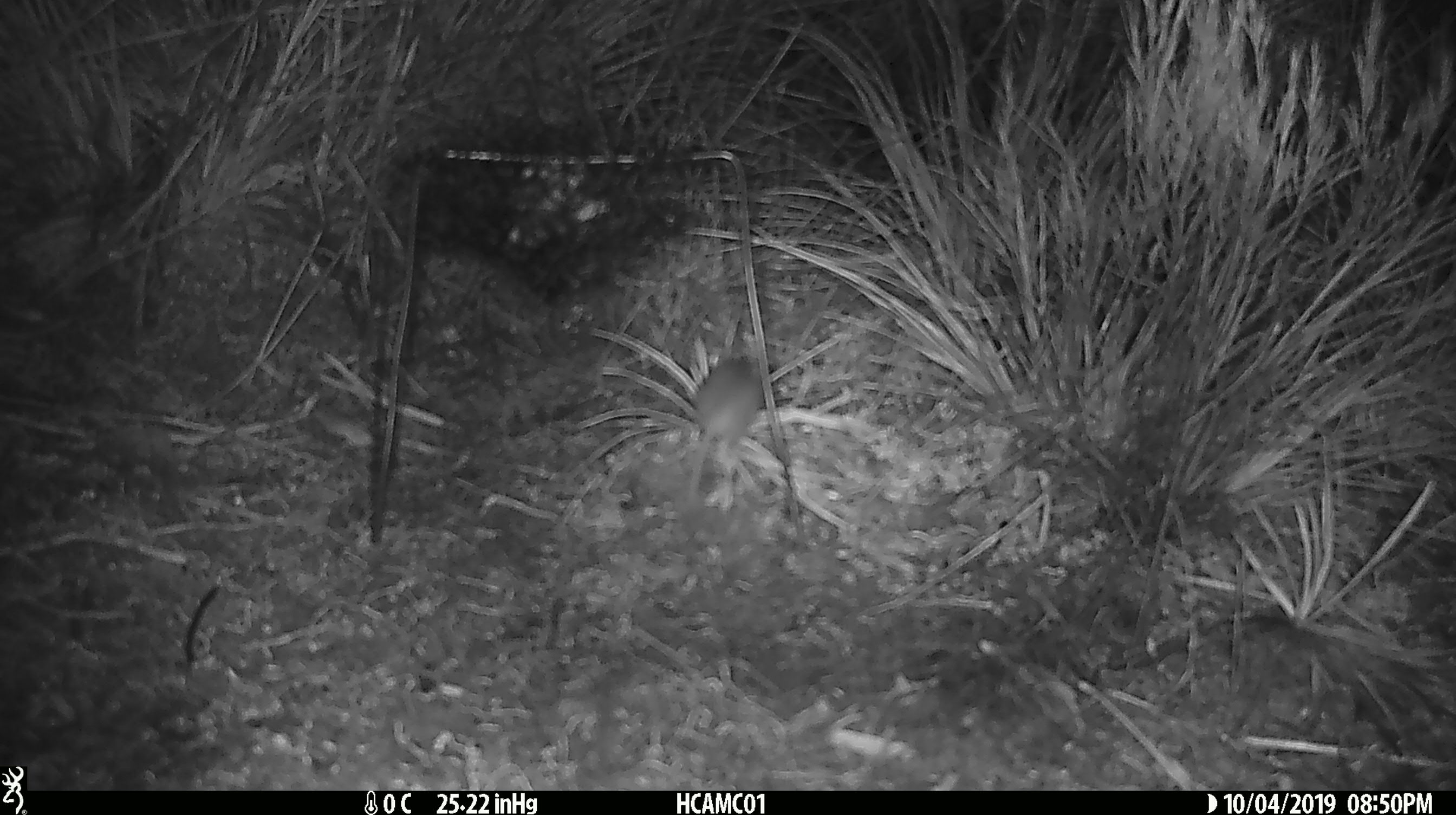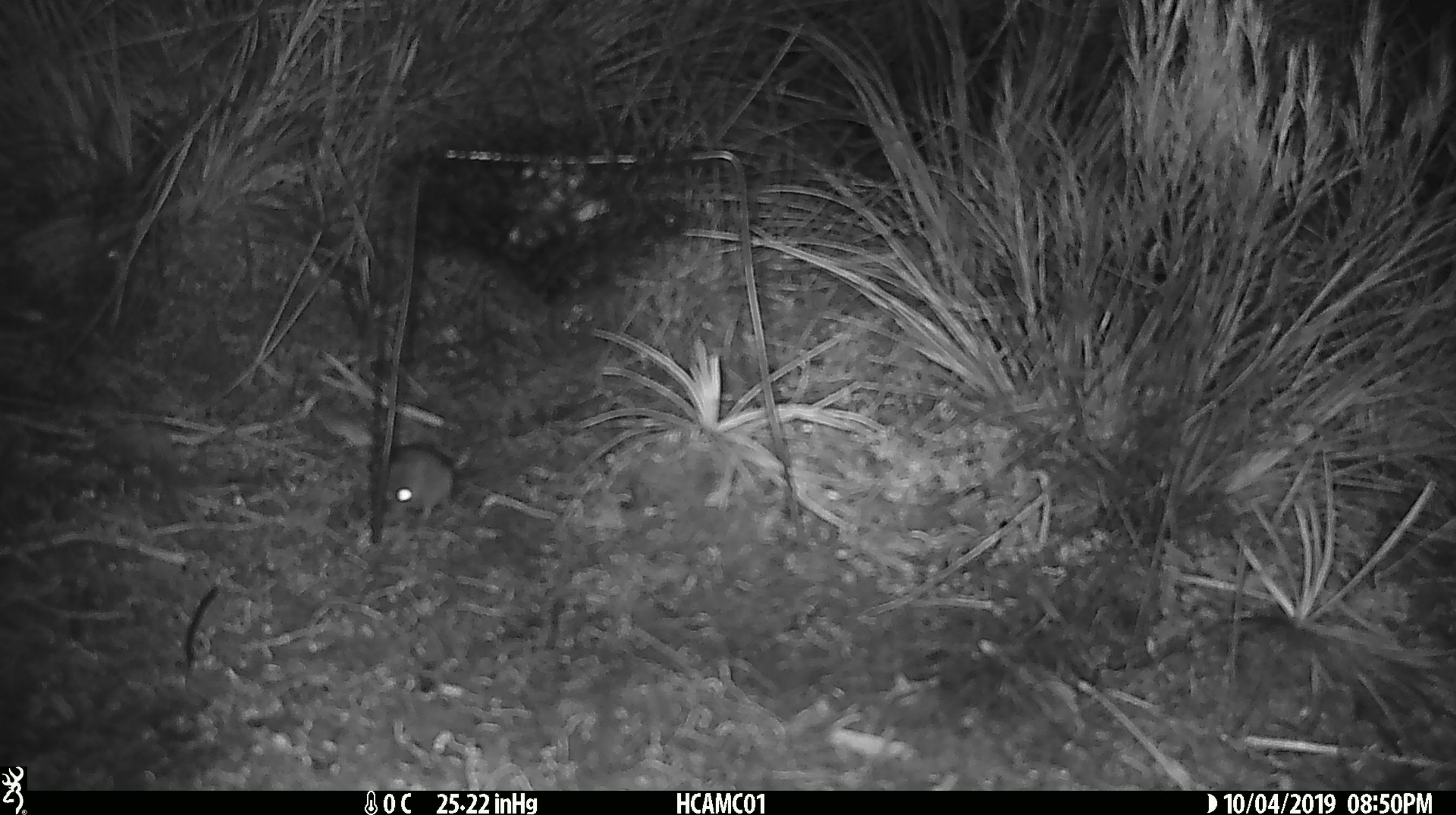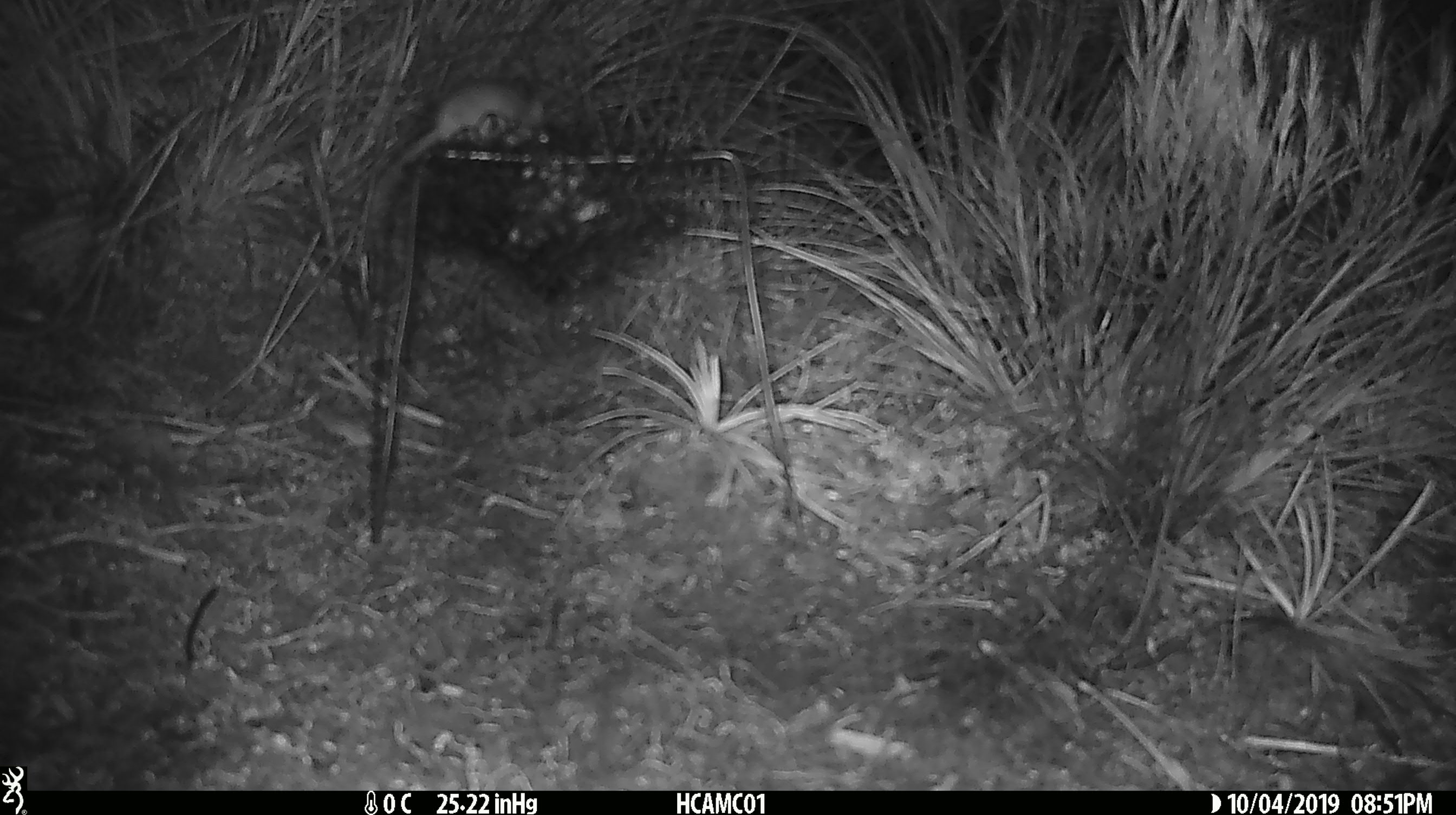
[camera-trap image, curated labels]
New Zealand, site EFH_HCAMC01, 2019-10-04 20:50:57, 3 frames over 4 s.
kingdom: Animalia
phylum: Chordata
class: Mammalia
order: Rodentia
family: Muridae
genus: Mus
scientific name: Mus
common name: mouse